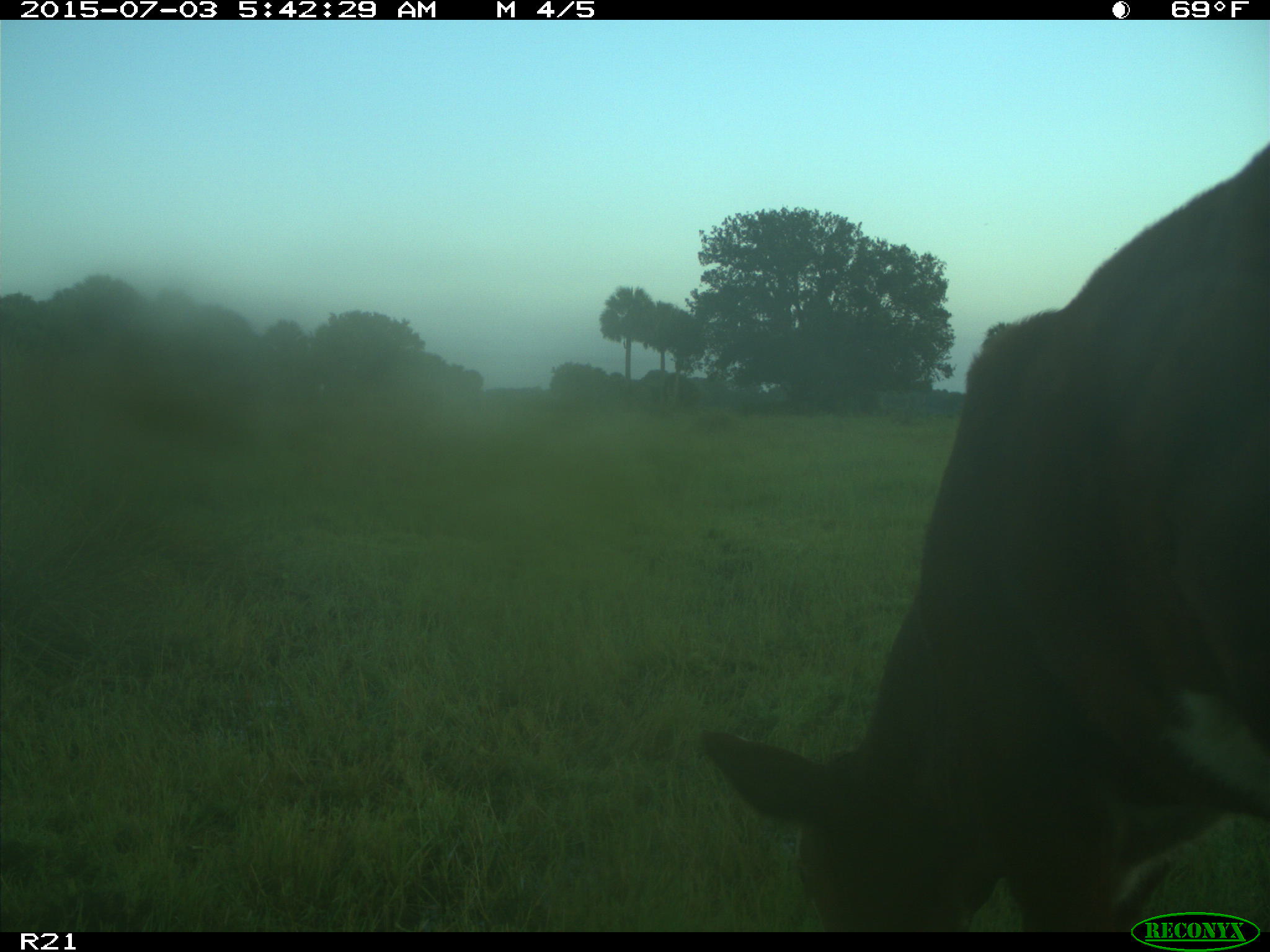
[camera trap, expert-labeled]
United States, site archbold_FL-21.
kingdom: Animalia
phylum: Chordata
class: Mammalia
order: Artiodactyla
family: Bovidae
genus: Bos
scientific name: Bos taurus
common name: domestic cow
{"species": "Bos taurus (domestic cow)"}